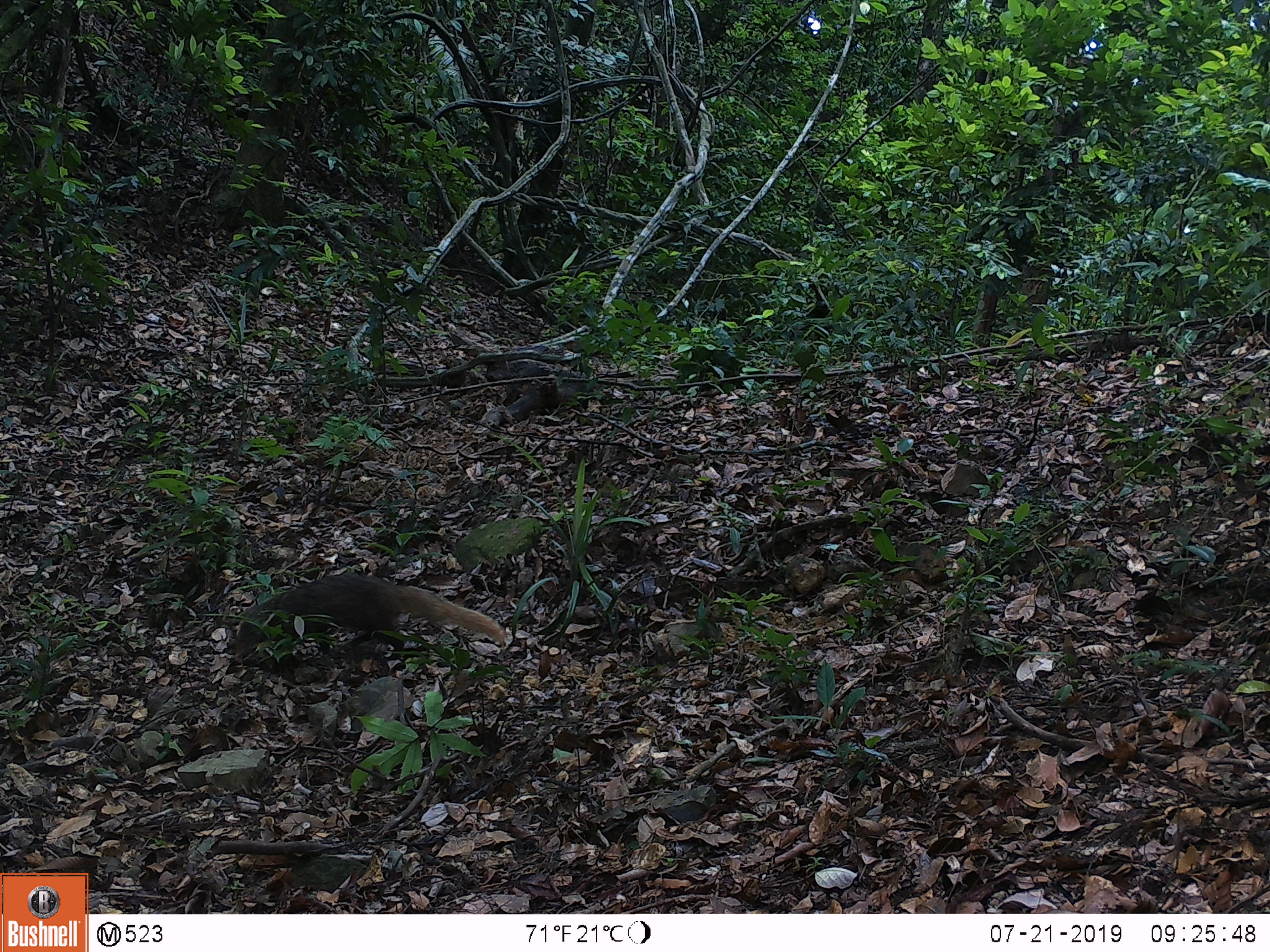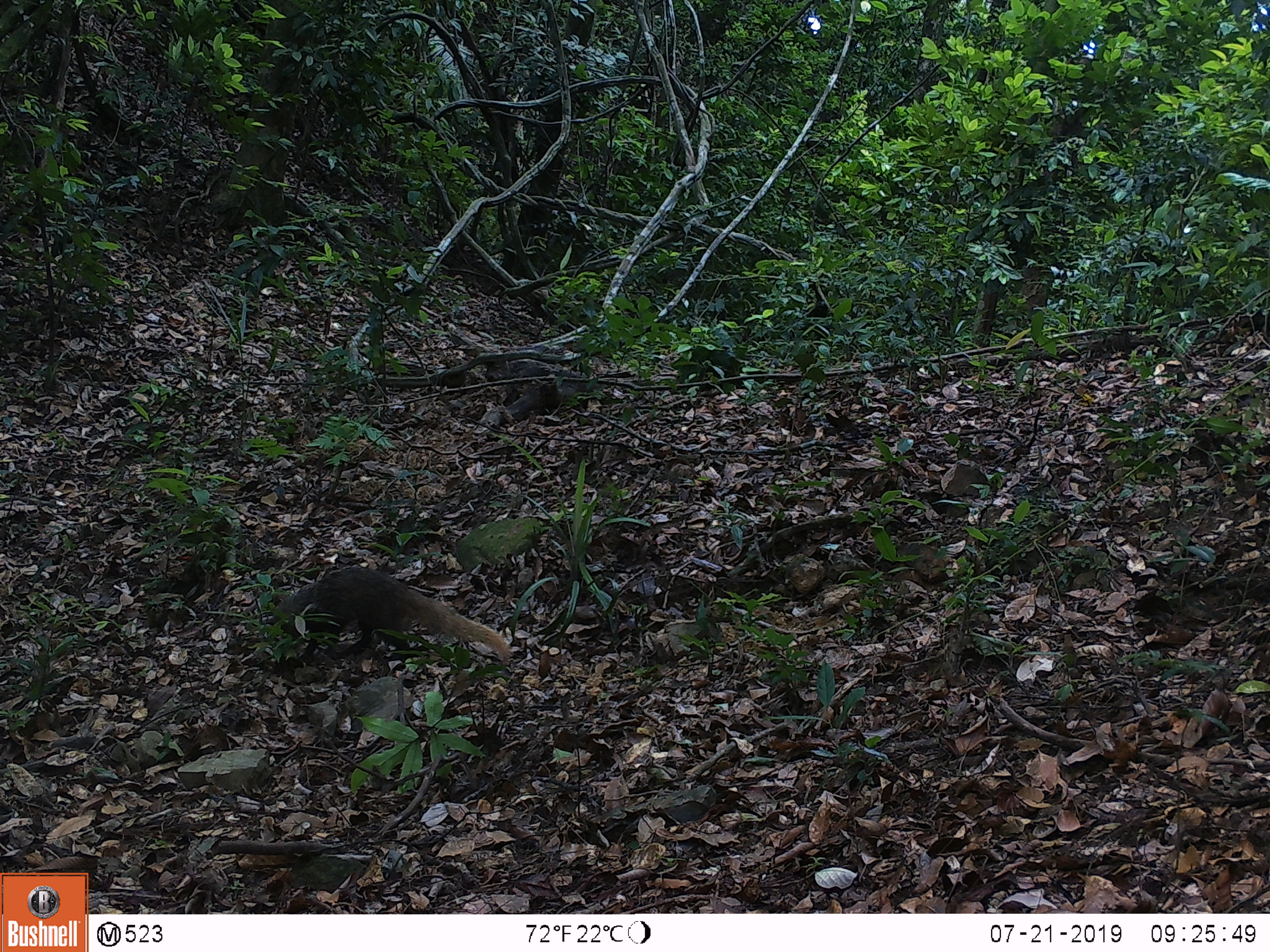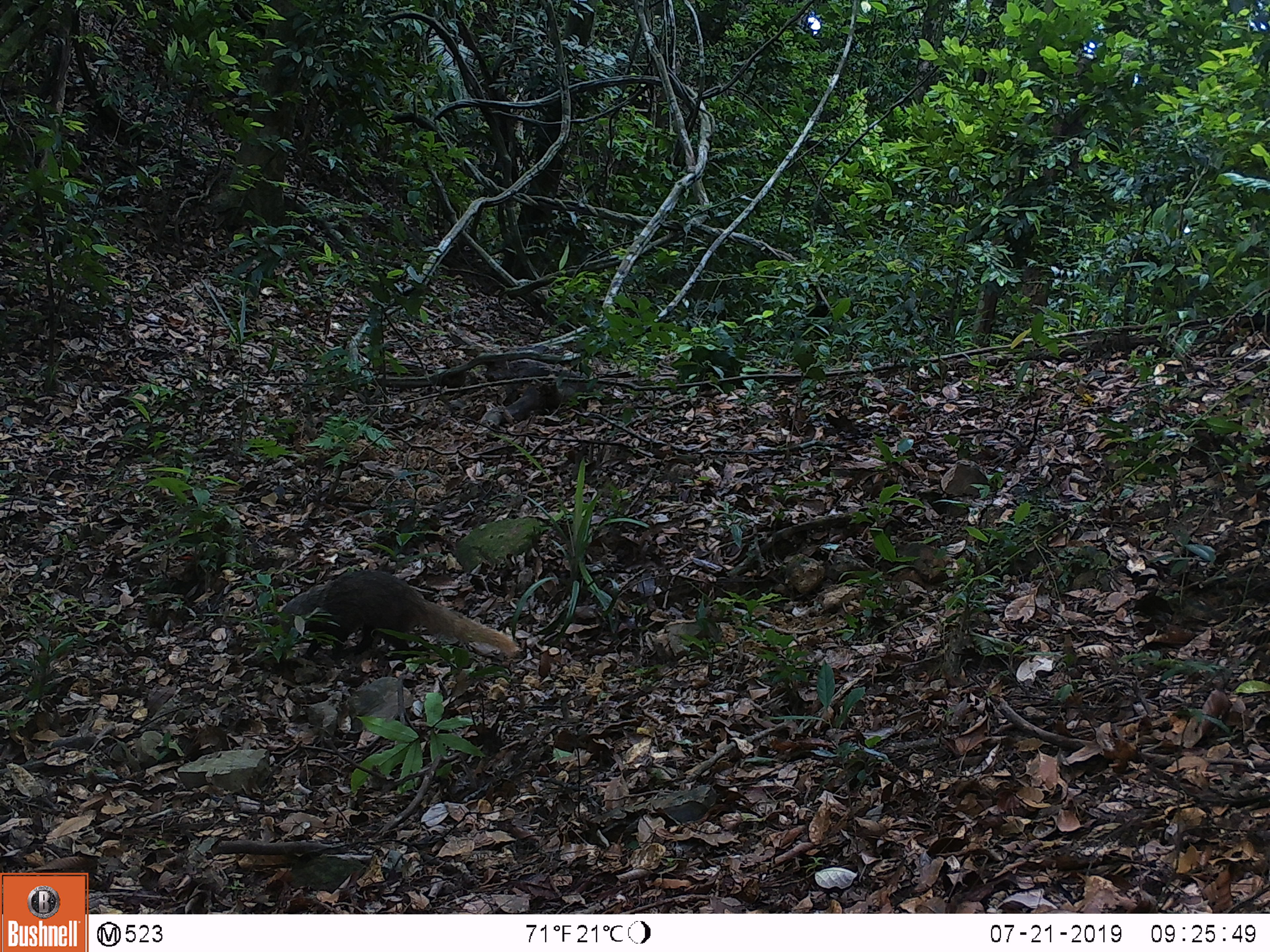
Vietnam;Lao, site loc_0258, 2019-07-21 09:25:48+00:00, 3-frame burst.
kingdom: Animalia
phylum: Chordata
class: Mammalia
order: Carnivora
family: Herpestidae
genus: Urva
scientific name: Urva urva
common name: crab-eating mongoose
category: crab eating mongoose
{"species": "crab eating mongoose (crab-eating mongoose) (Urva urva)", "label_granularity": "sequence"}